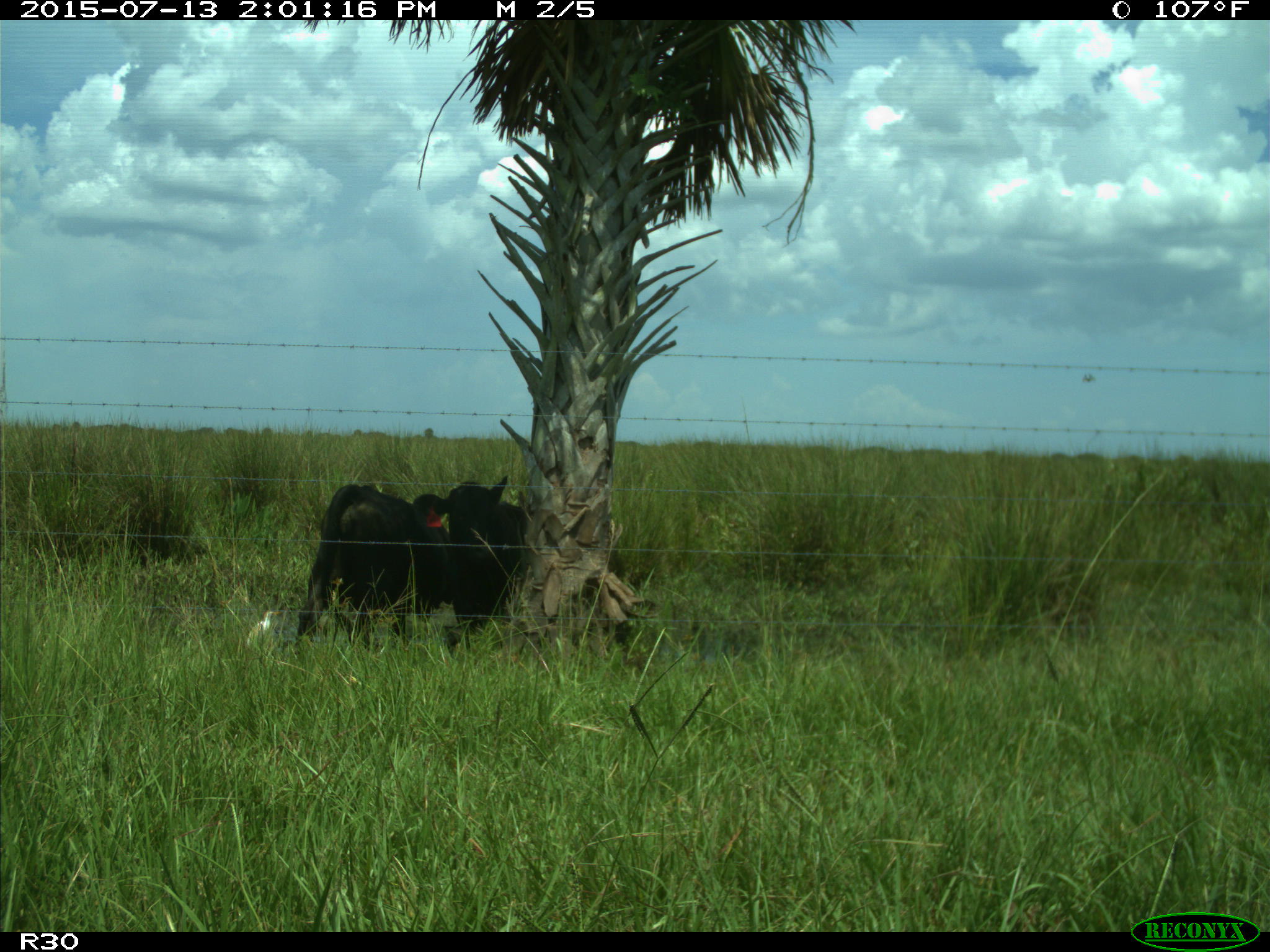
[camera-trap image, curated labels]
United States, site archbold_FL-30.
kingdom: Animalia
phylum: Chordata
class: Mammalia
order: Artiodactyla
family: Bovidae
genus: Bos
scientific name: Bos taurus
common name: domestic cow